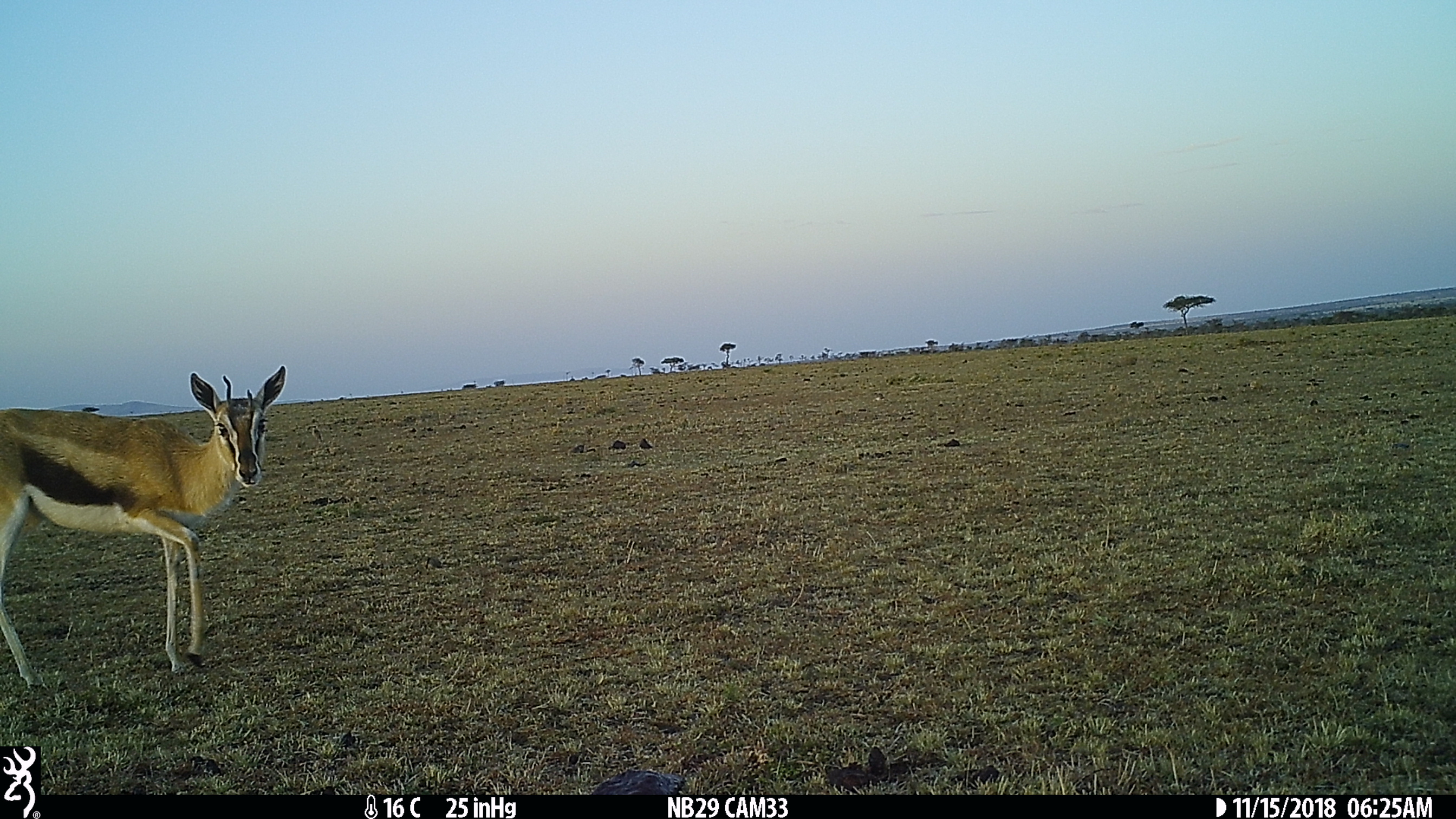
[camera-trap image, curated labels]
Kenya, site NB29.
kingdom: Animalia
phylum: Chordata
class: Mammalia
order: Artiodactyla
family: Bovidae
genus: Eudorcas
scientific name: Eudorcas thomsonii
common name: thomon's gazelle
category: gazelle thomsons